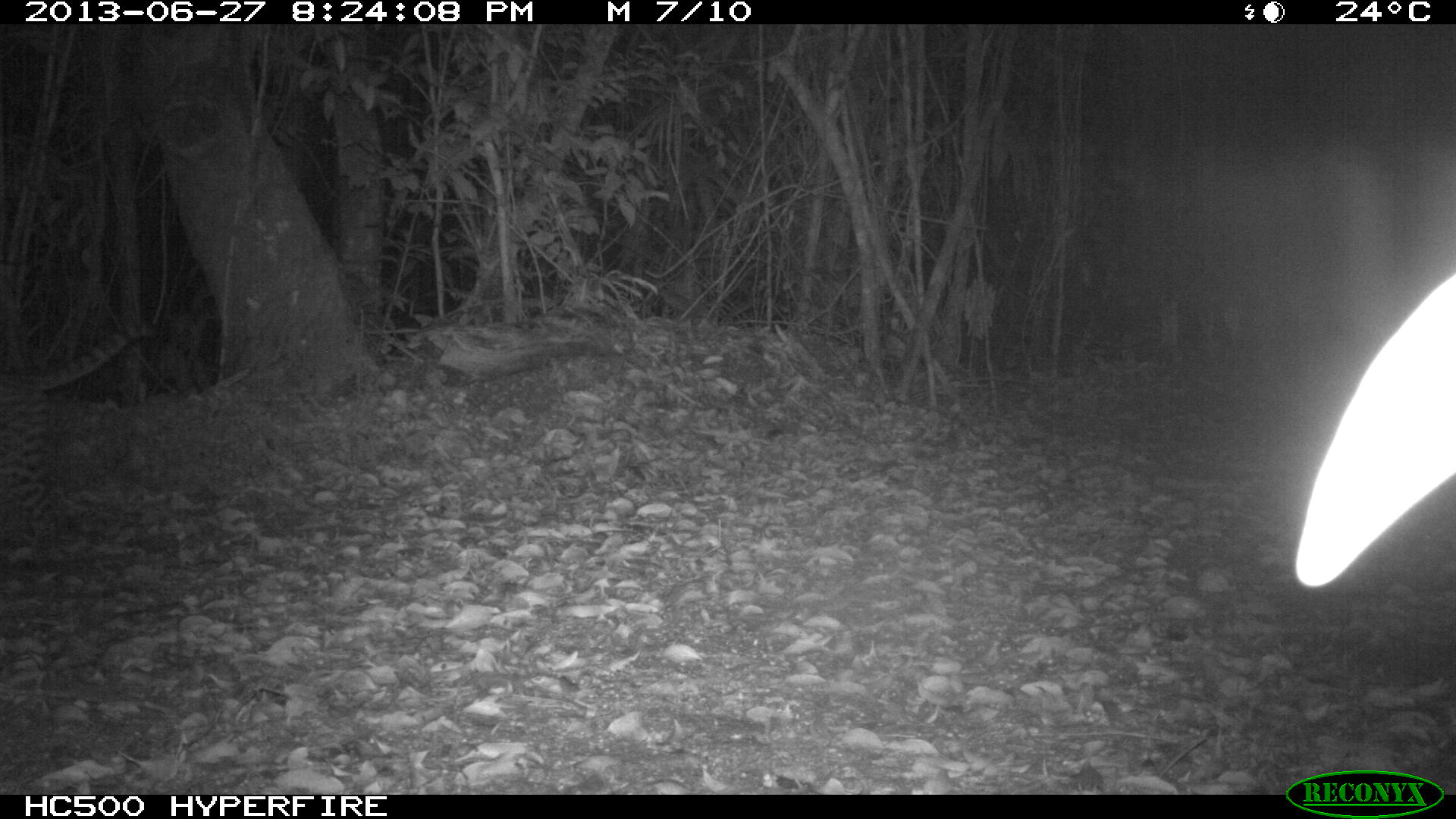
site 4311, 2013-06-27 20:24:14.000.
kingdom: Animalia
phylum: Chordata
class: Mammalia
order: Carnivora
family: Felidae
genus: Leopardus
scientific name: Leopardus pardalis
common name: ocelot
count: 1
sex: female